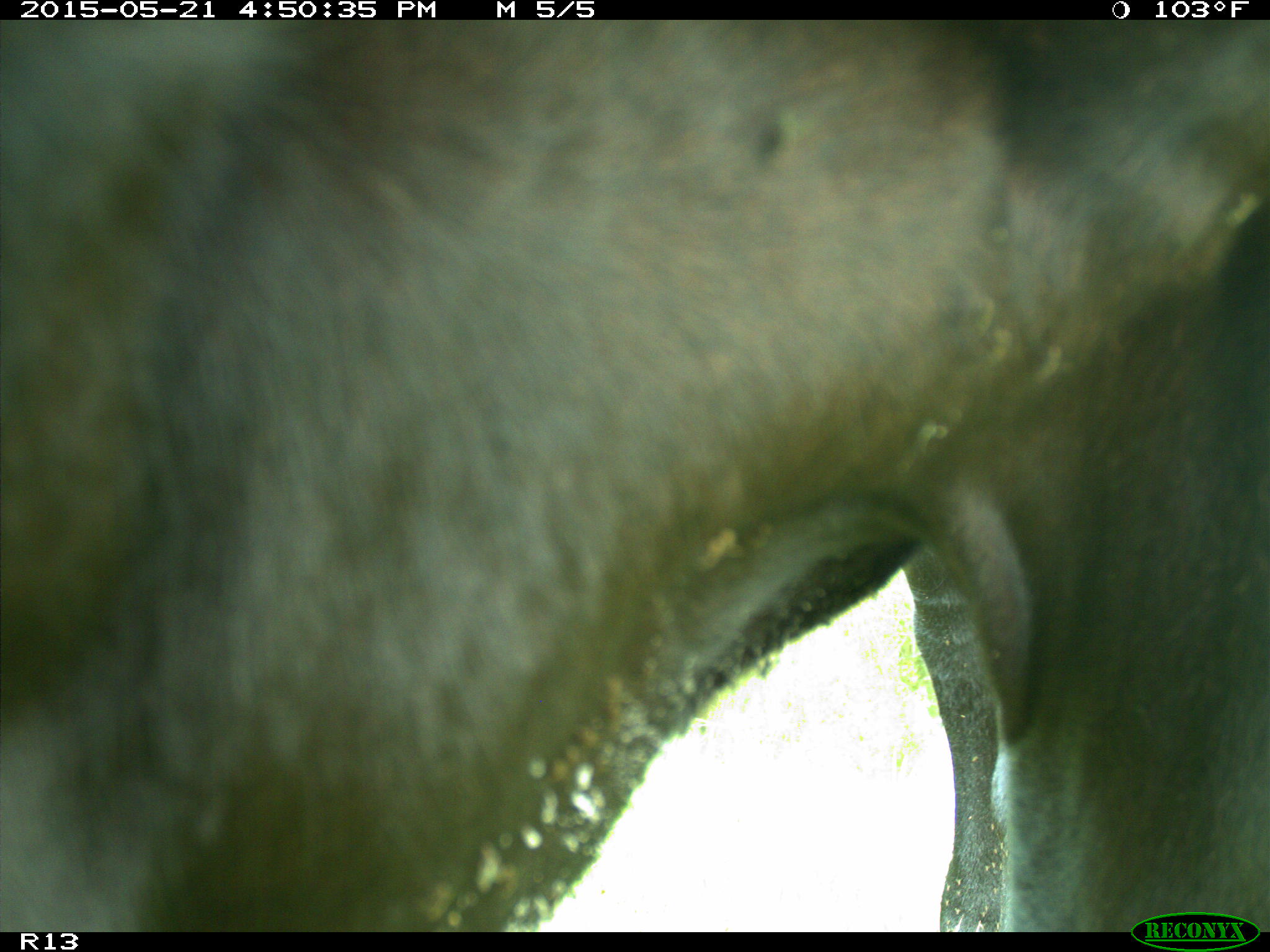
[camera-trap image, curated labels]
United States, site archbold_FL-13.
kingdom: Animalia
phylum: Chordata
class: Mammalia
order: Artiodactyla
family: Bovidae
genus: Bos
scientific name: Bos taurus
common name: domestic cow